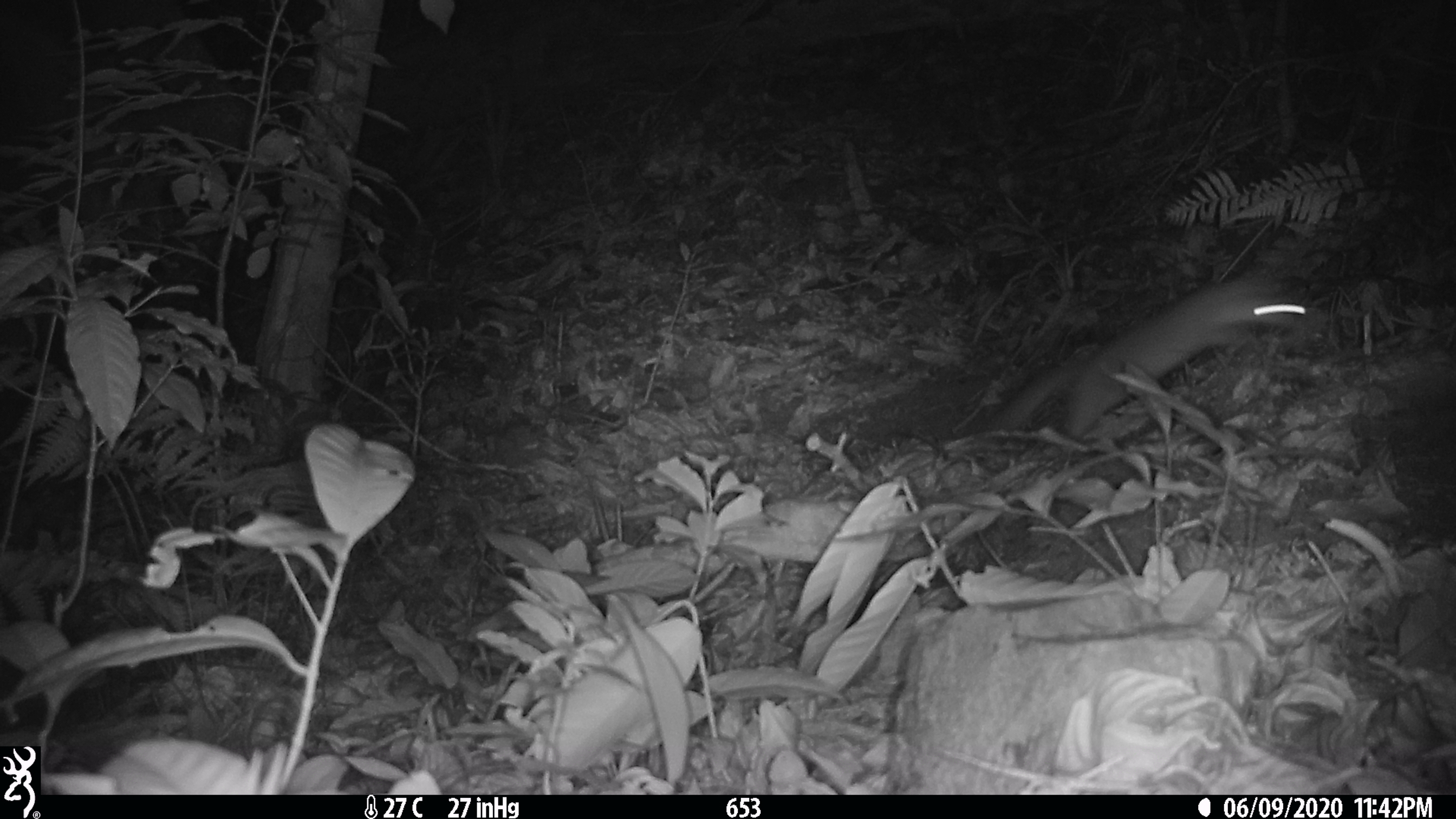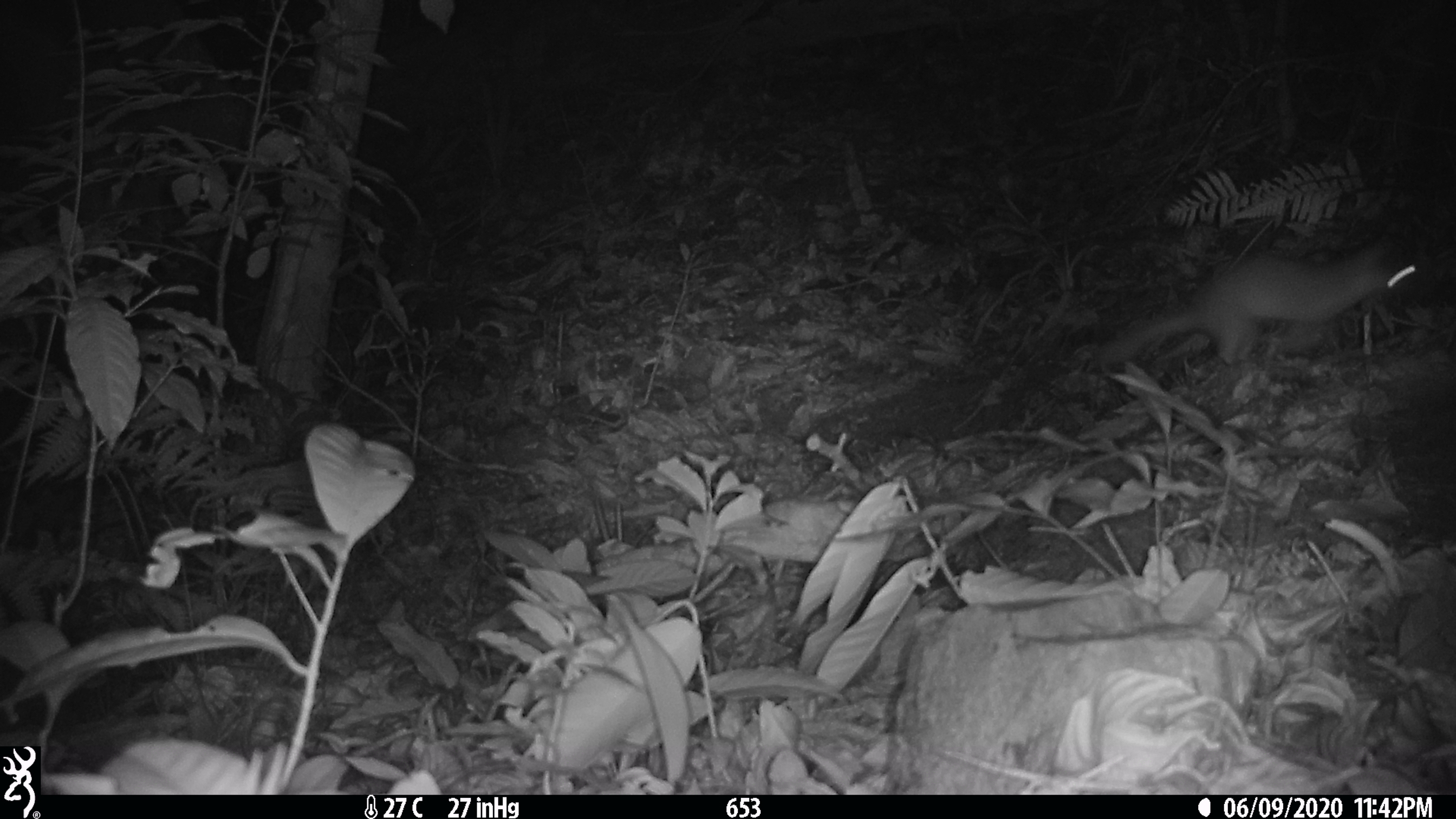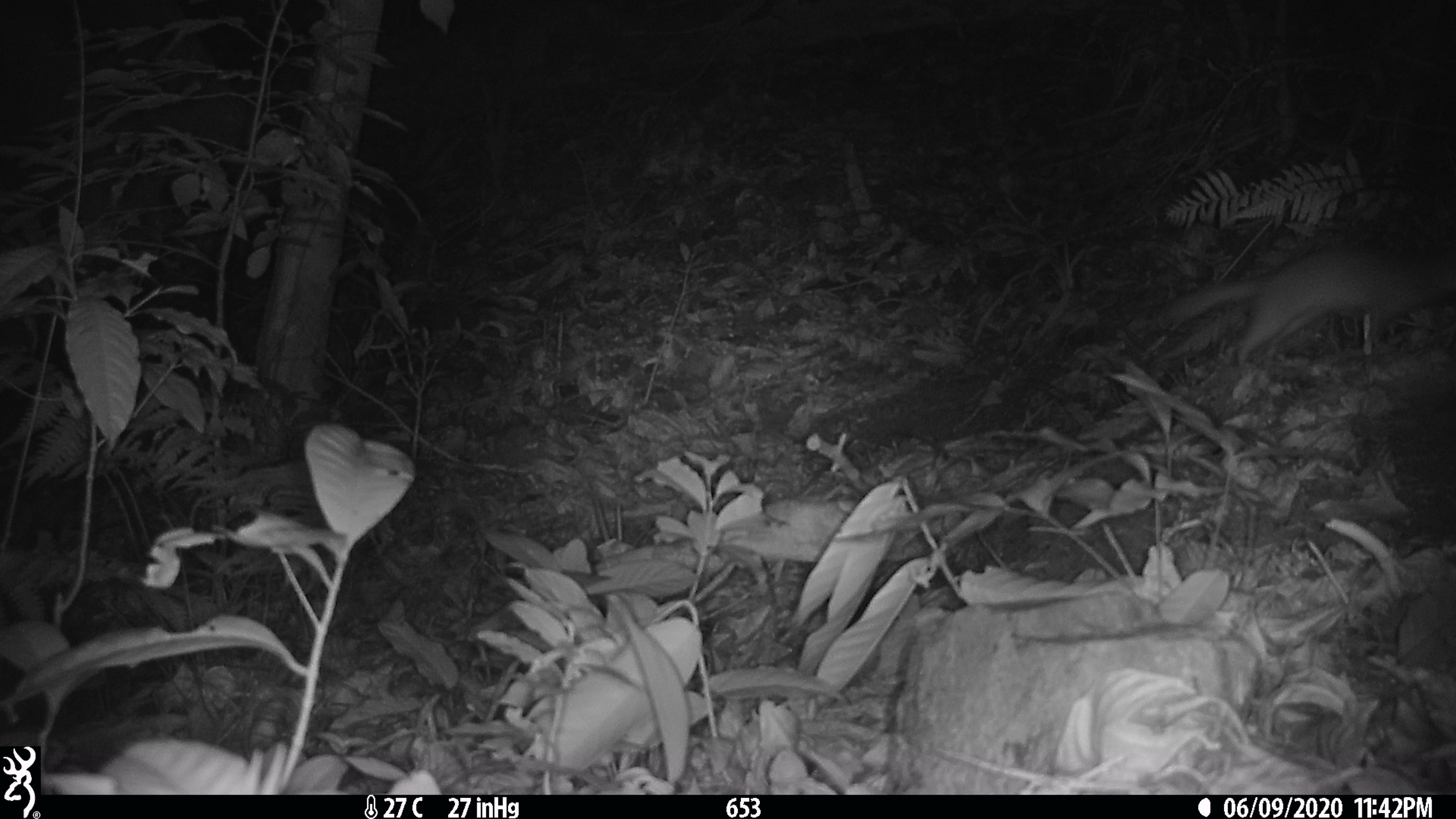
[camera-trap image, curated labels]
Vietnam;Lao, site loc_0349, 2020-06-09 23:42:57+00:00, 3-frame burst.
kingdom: Animalia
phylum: Chordata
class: Mammalia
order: Carnivora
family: Mustelidae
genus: Melogale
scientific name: Melogale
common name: ferret badger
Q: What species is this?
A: Ferret badger (Melogale).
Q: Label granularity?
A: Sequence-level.